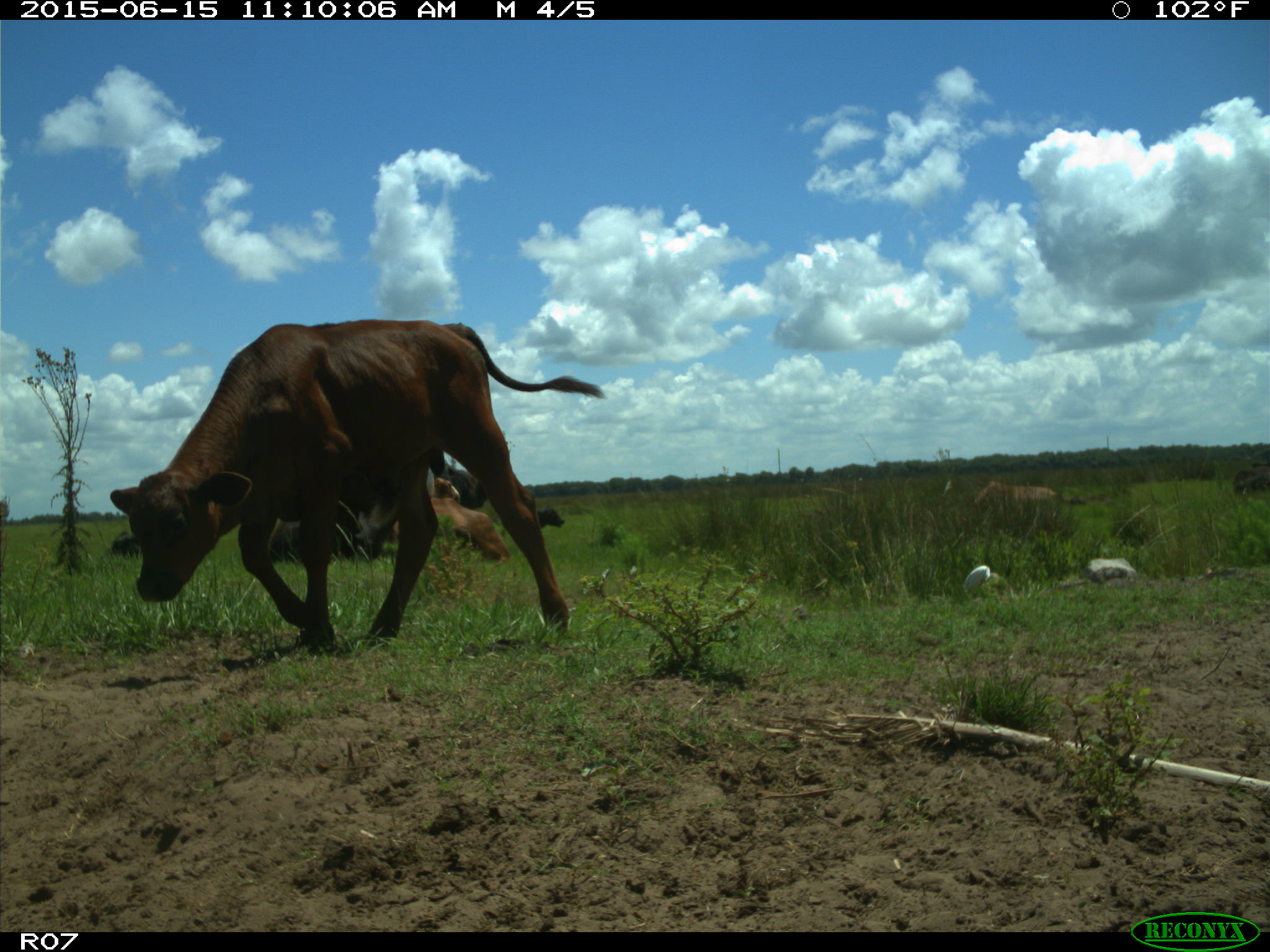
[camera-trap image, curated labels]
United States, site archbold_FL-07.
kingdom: Animalia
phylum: Chordata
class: Mammalia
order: Artiodactyla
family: Bovidae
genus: Bos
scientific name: Bos taurus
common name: domestic cow